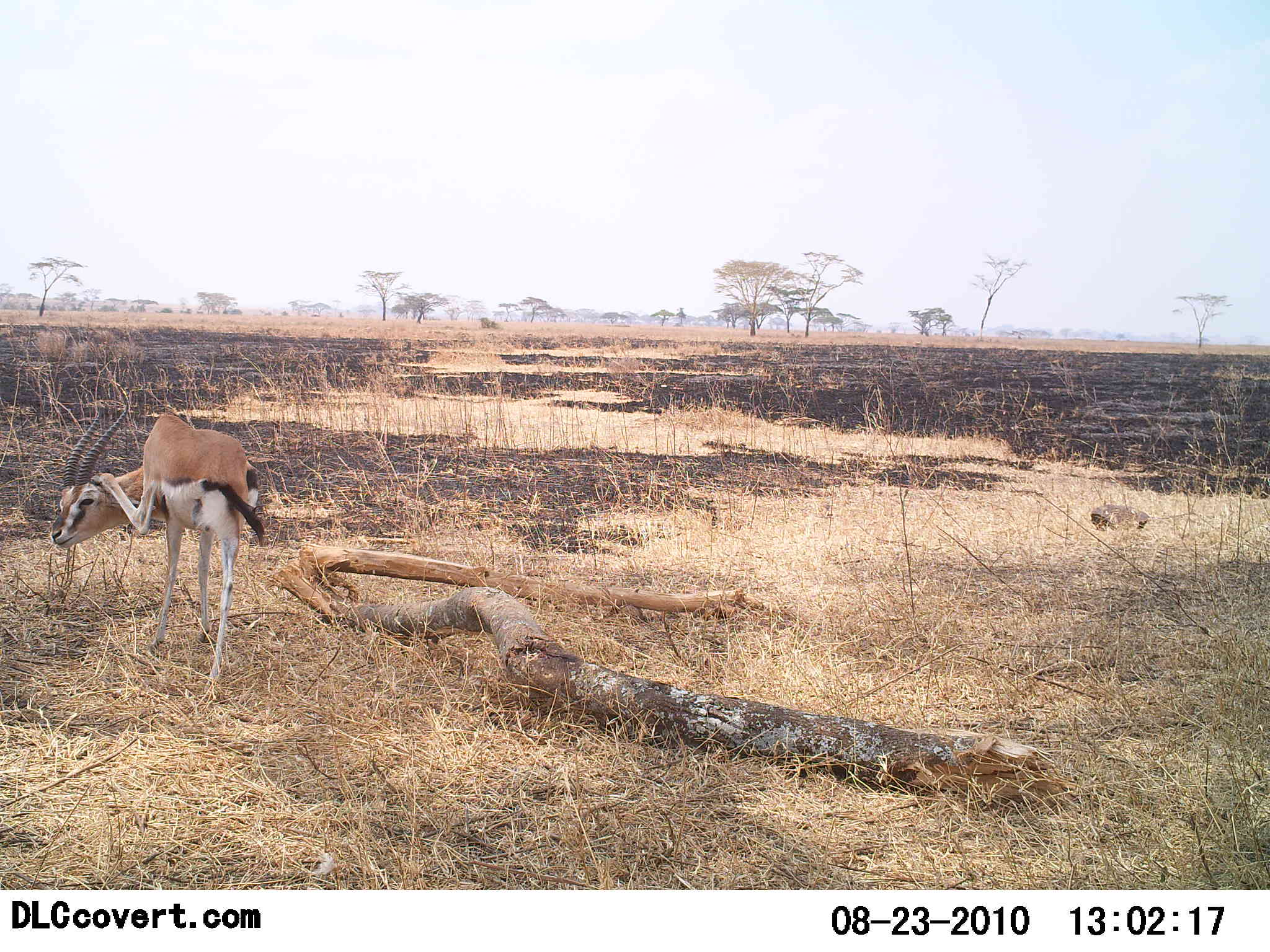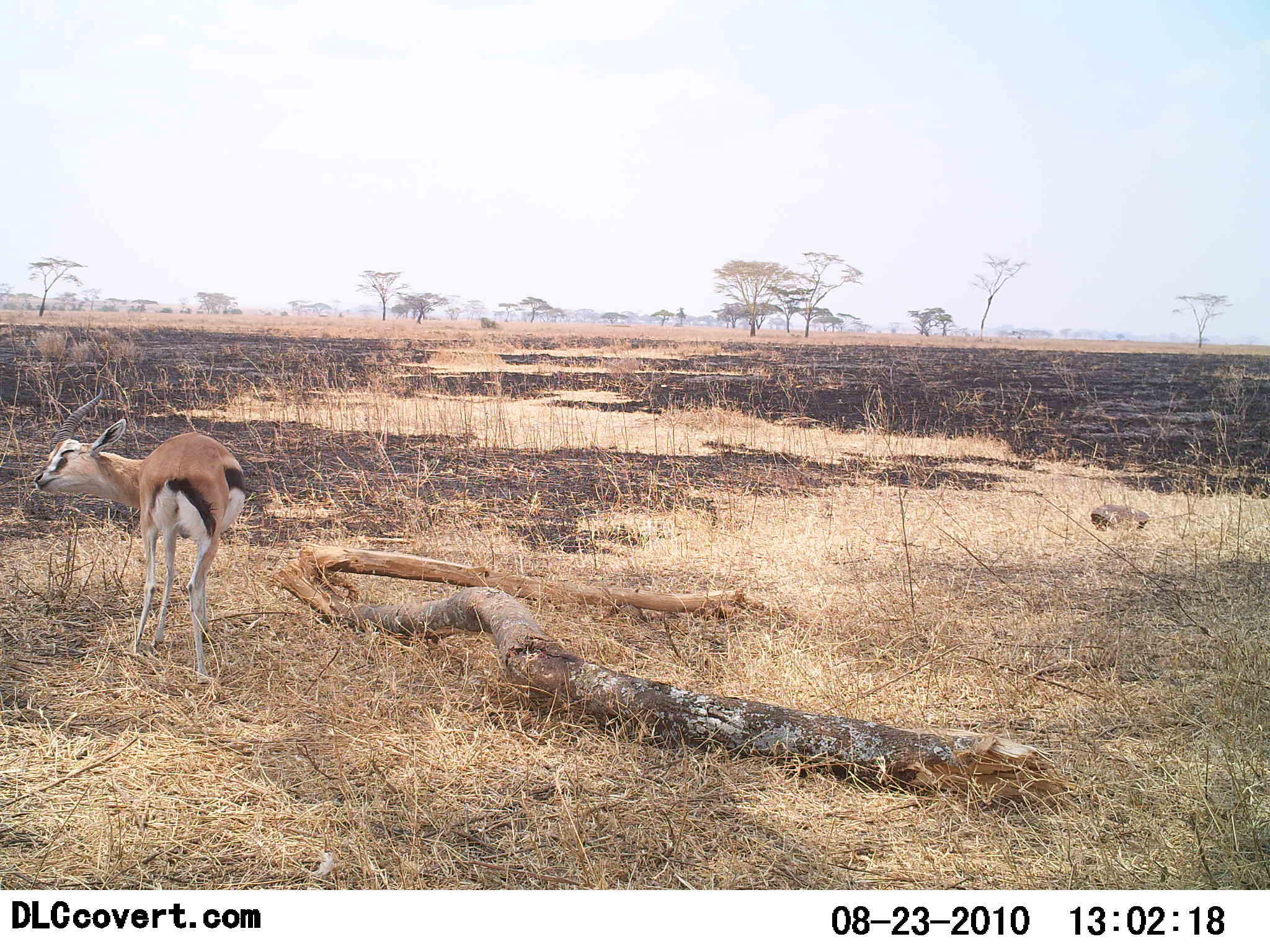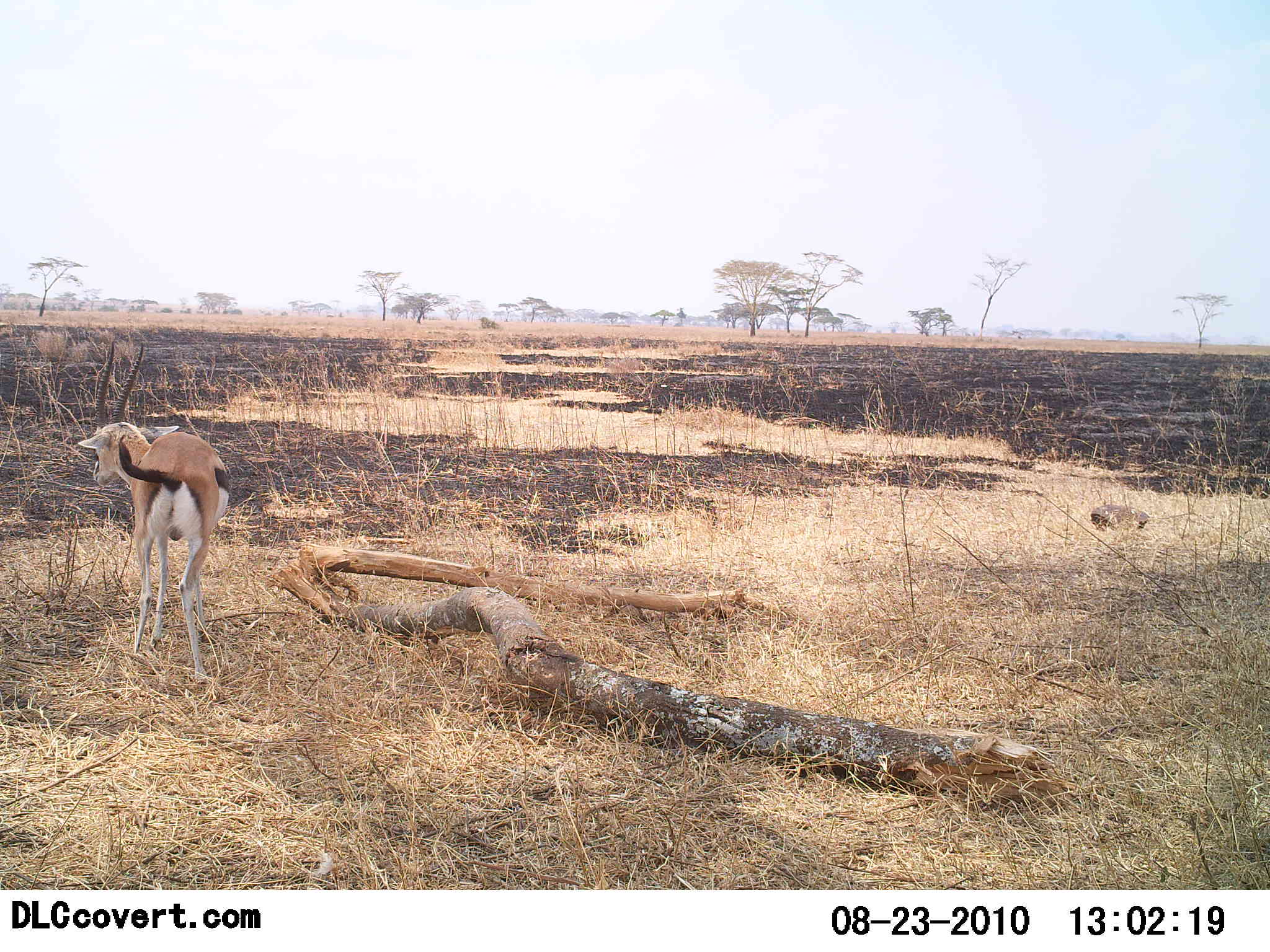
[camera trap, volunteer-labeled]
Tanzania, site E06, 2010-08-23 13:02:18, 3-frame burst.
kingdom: Animalia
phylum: Chordata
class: Mammalia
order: Artiodactyla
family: Bovidae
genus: Eudorcas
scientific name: Eudorcas thomsonii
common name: thomson's gazelle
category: gazellethomsons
Gazellethomsons (thomson's gazelle) (Eudorcas thomsonii), count 1. Behavior (volunteer vote fractions): standing 75%, resting 12%, moving 19%, interacting 0%. Young present (vote fraction): 0%. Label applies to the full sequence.